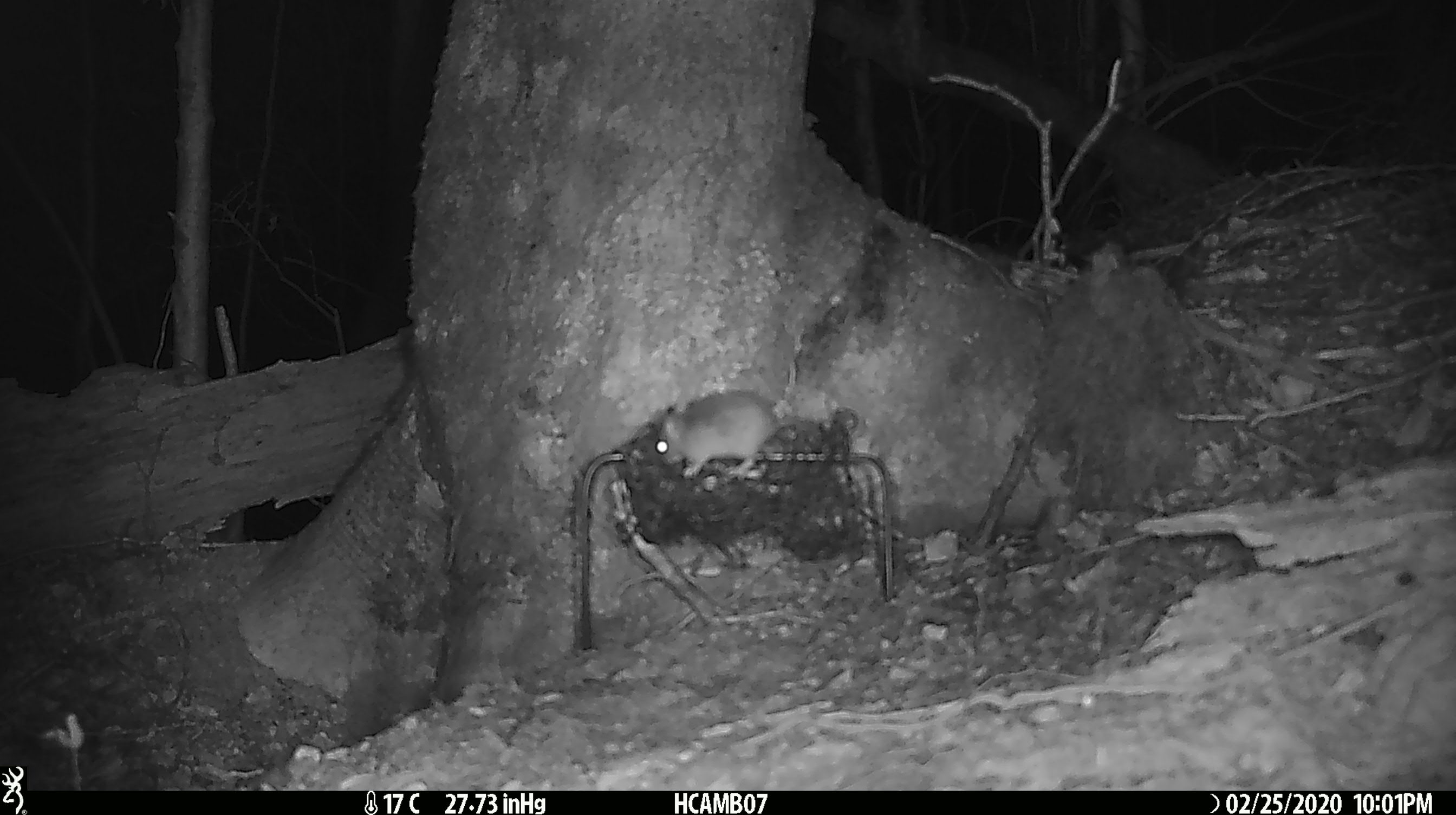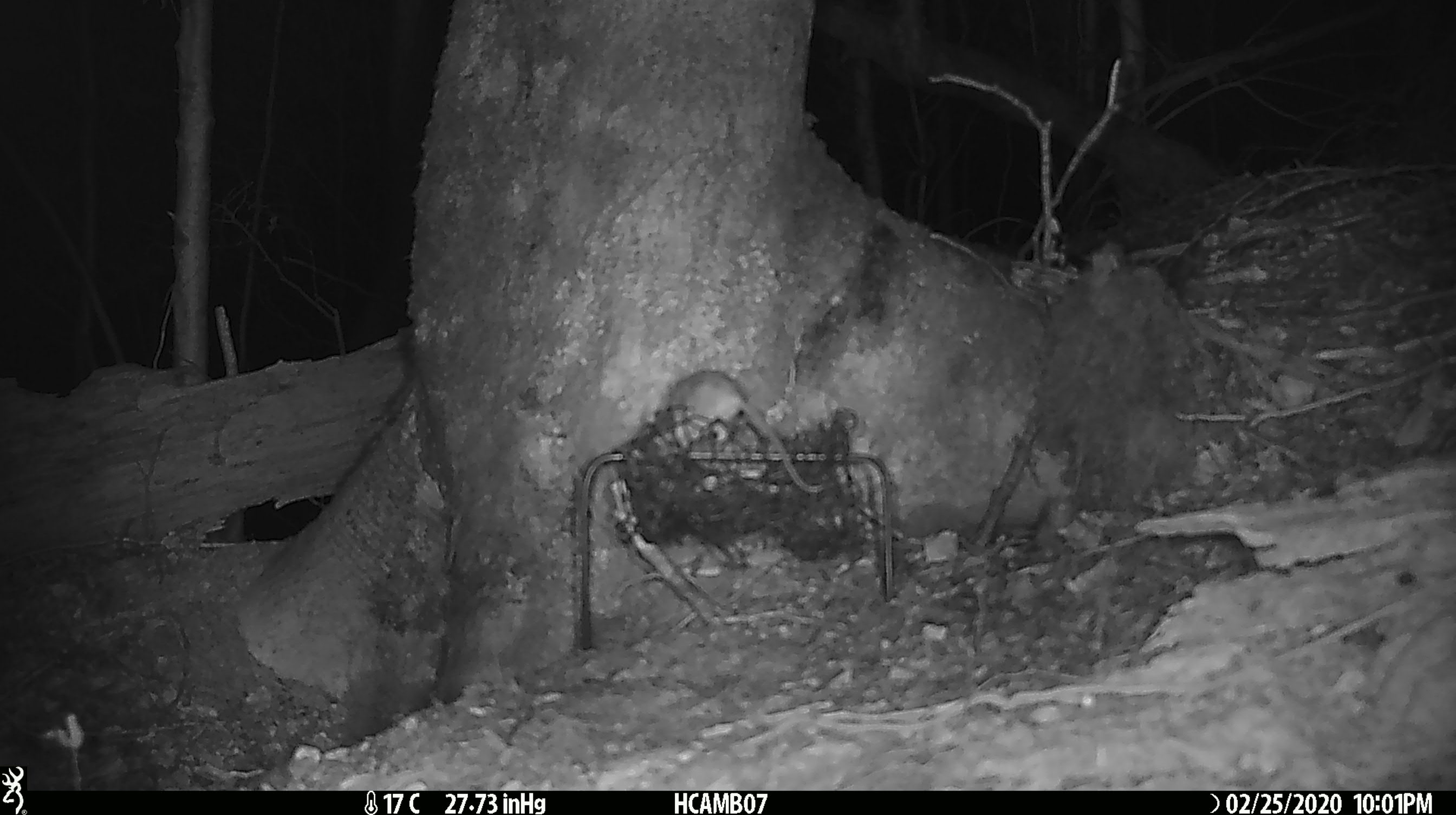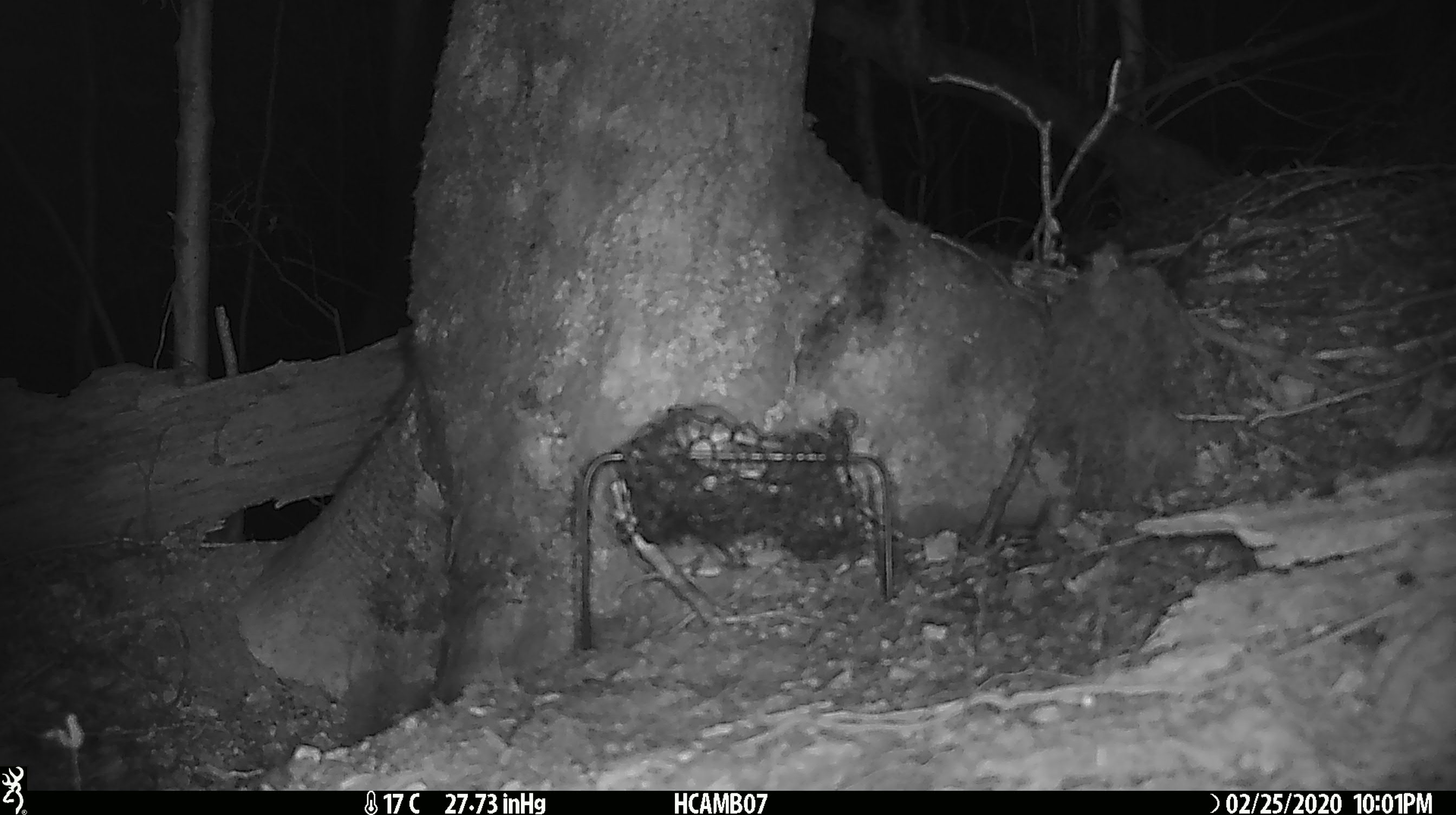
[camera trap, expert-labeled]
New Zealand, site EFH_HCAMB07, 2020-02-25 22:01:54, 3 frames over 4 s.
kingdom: Animalia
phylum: Chordata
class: Mammalia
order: Rodentia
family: Muridae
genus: Mus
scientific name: Mus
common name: mouse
Mouse (Mus).